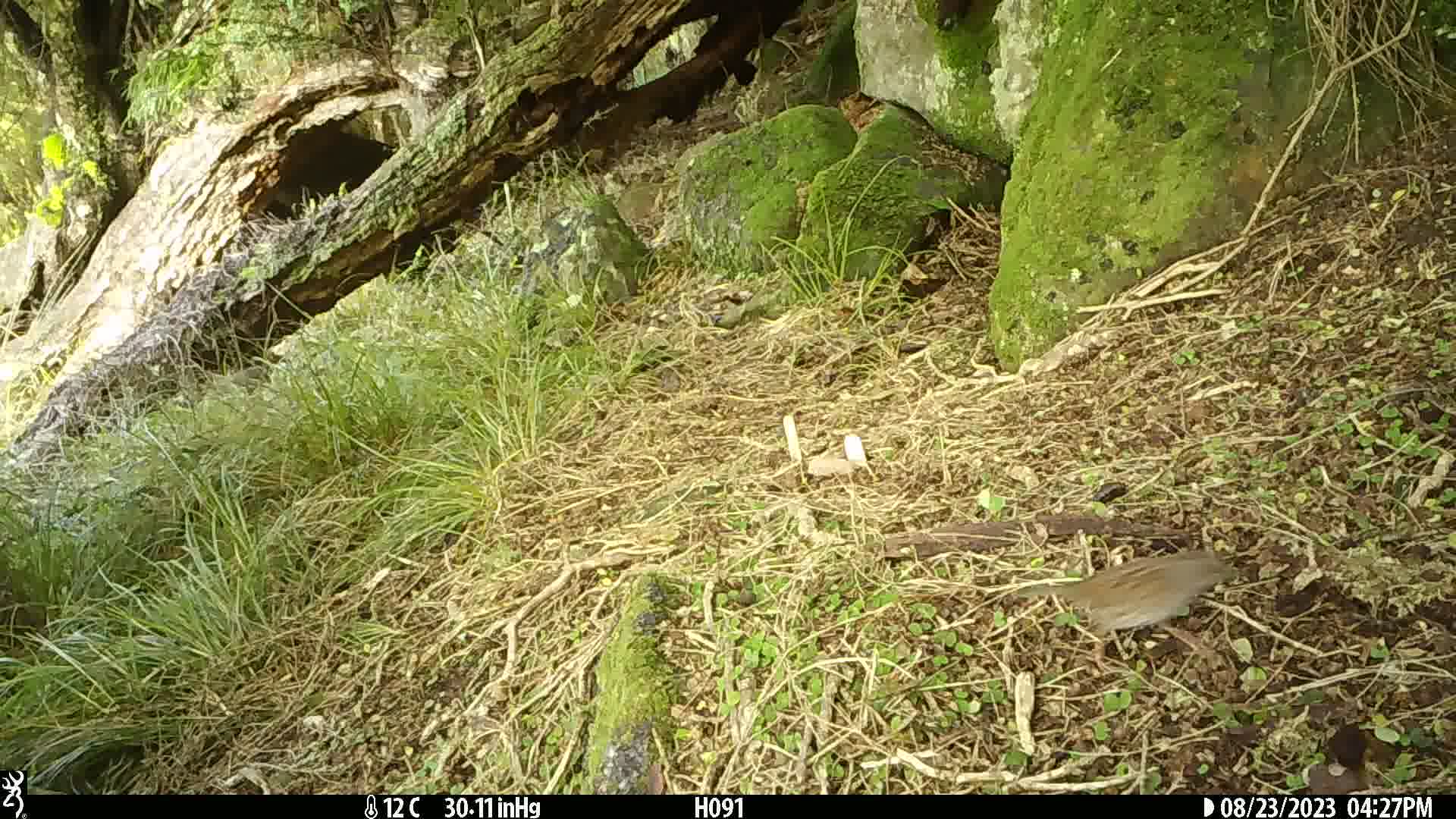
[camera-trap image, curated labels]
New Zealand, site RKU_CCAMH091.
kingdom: Animalia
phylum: Chordata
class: Aves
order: Passeriformes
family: Prunellidae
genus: Prunella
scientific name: Prunella modularis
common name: dunnock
Dunnock (Prunella modularis).